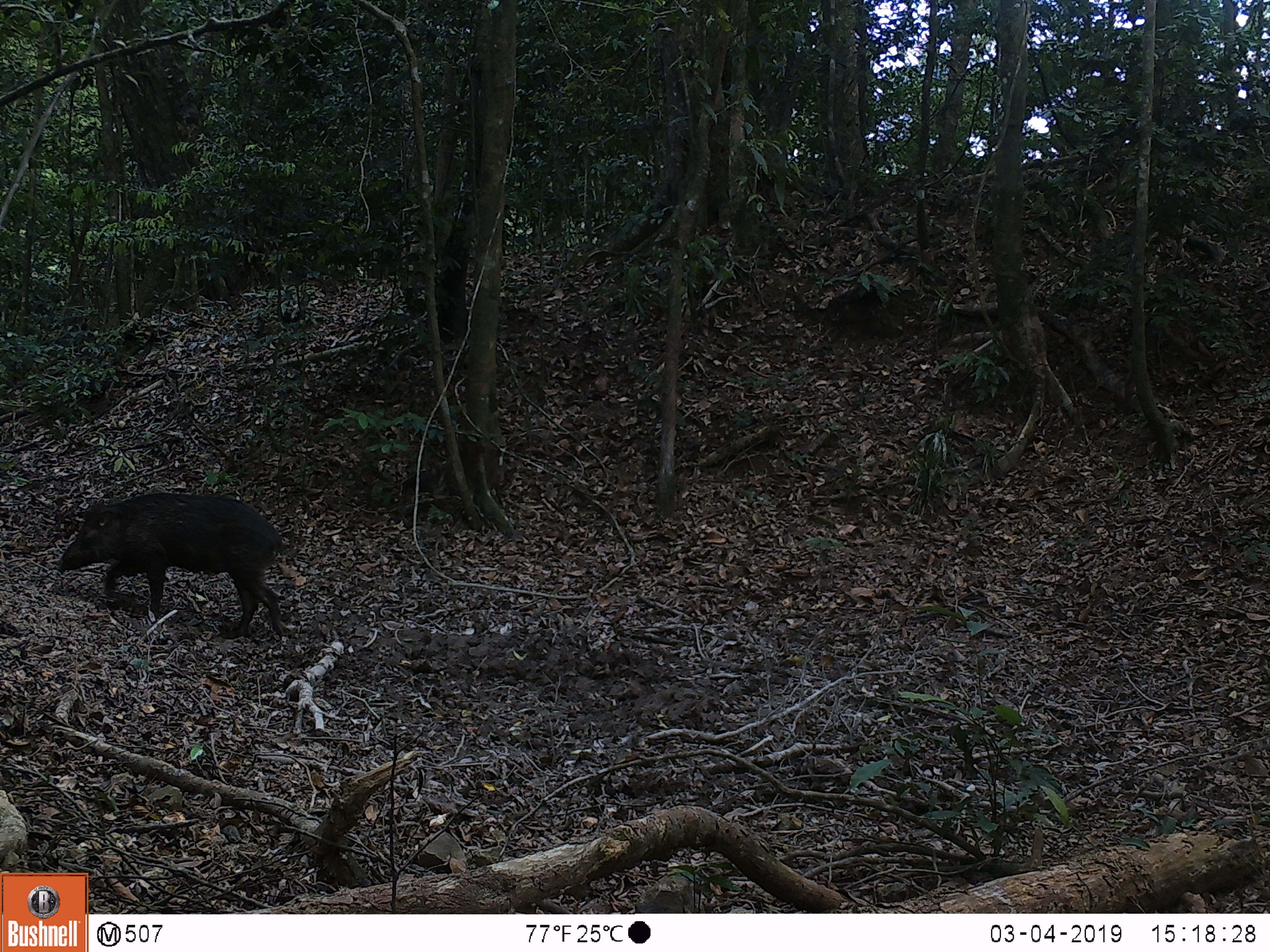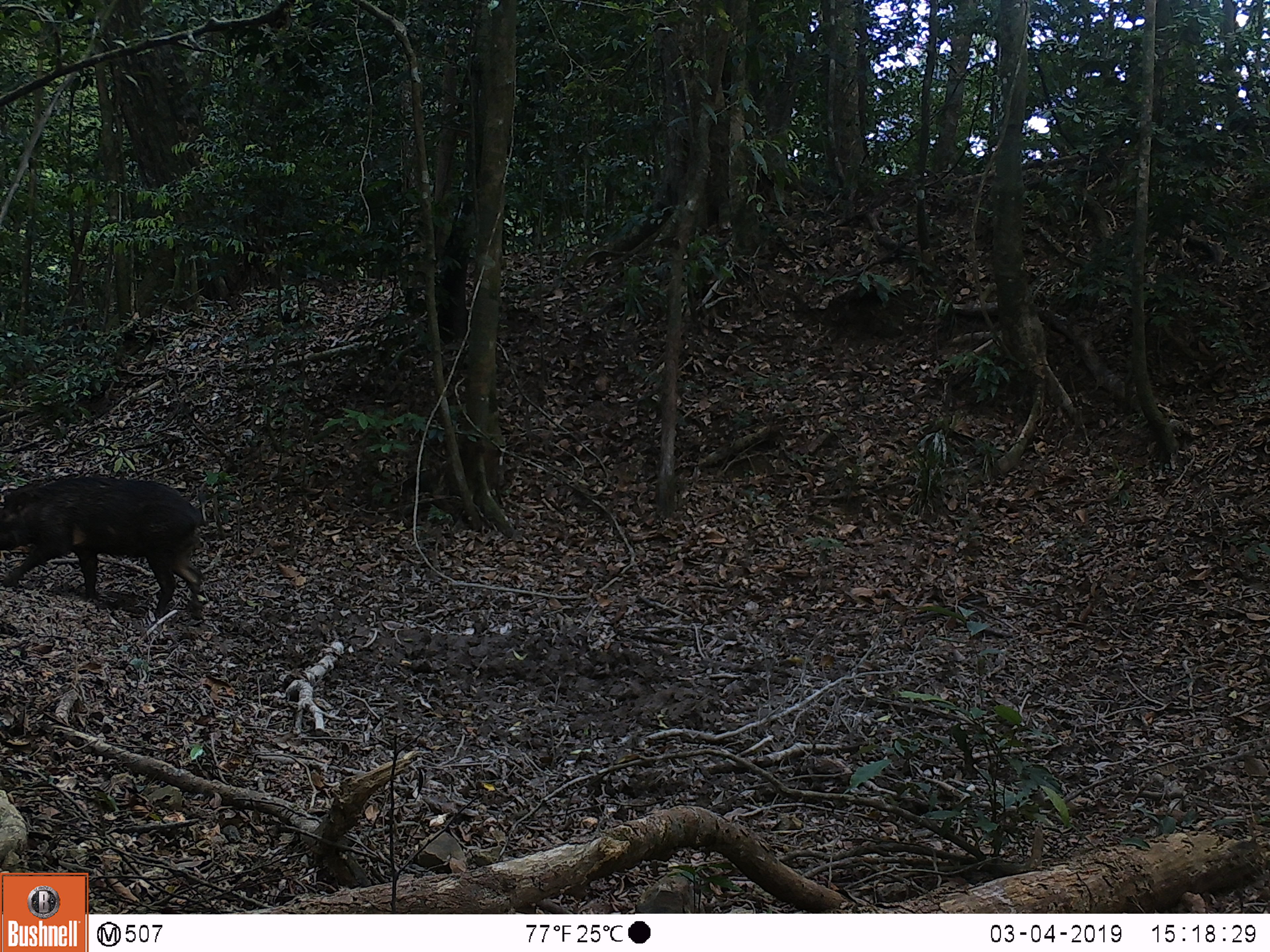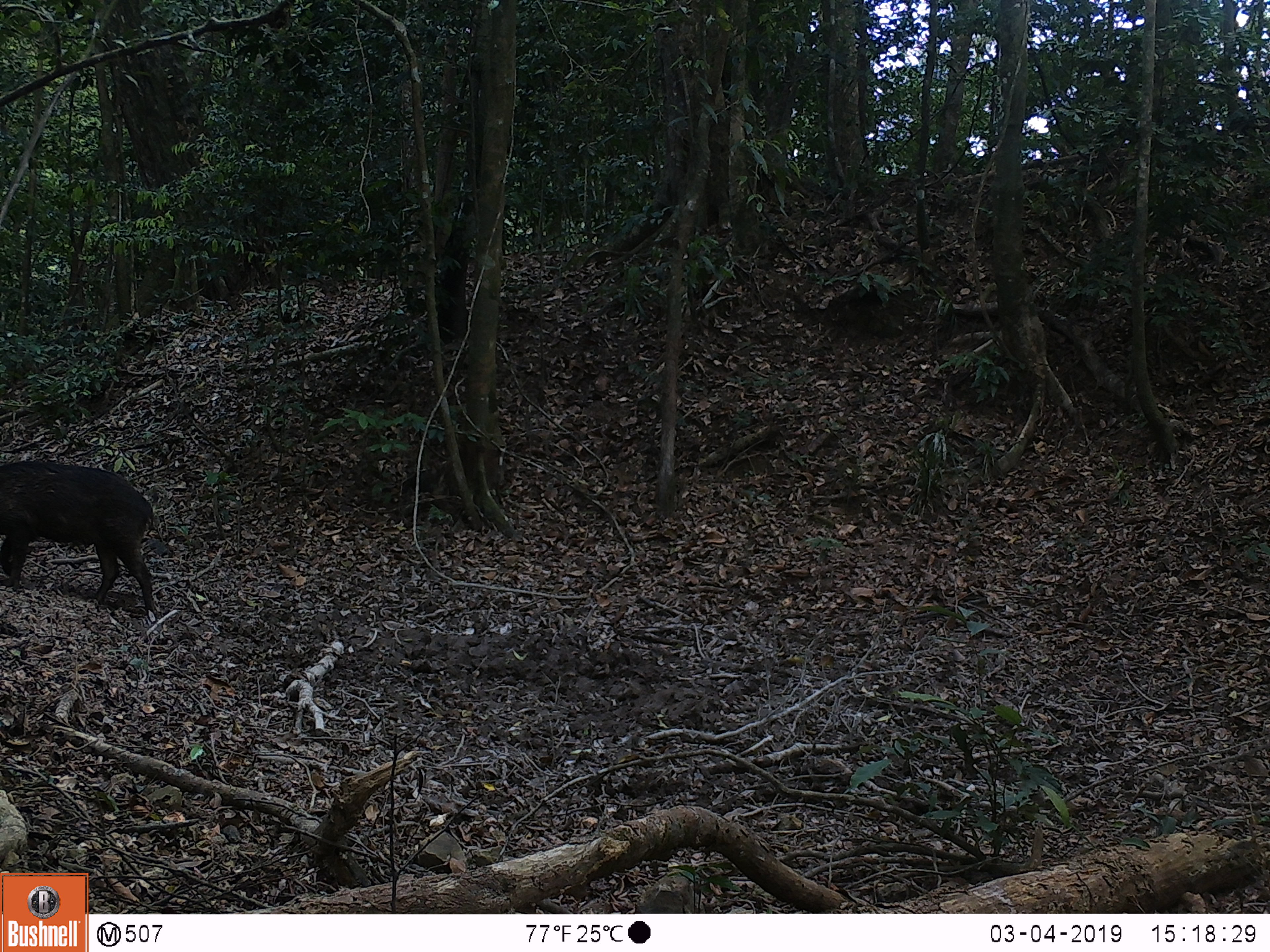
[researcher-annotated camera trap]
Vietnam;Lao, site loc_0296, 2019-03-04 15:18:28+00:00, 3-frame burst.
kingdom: Animalia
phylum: Chordata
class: Mammalia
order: Artiodactyla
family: Suidae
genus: Sus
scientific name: Sus scrofa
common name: eurasian wild pig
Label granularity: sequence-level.